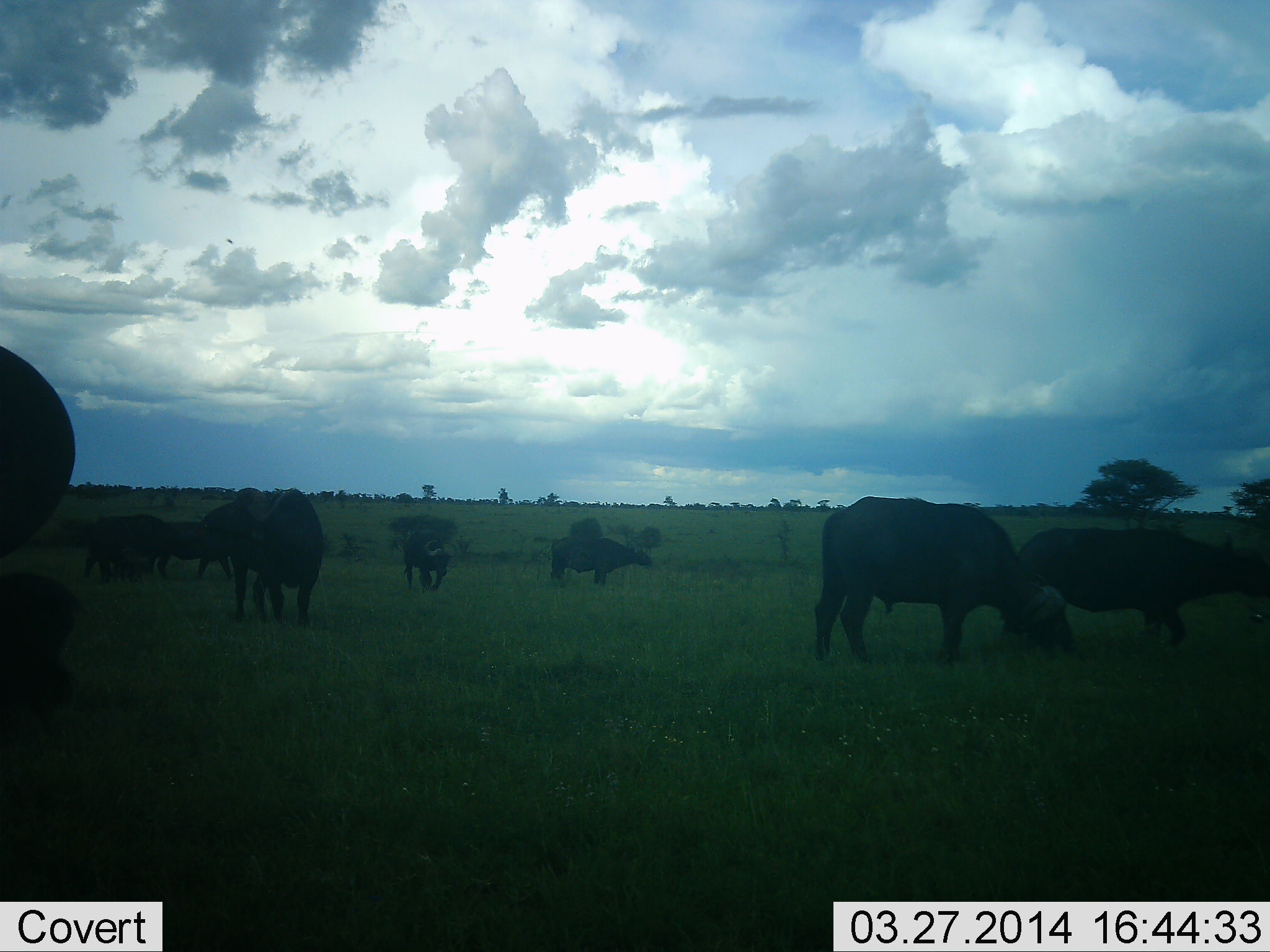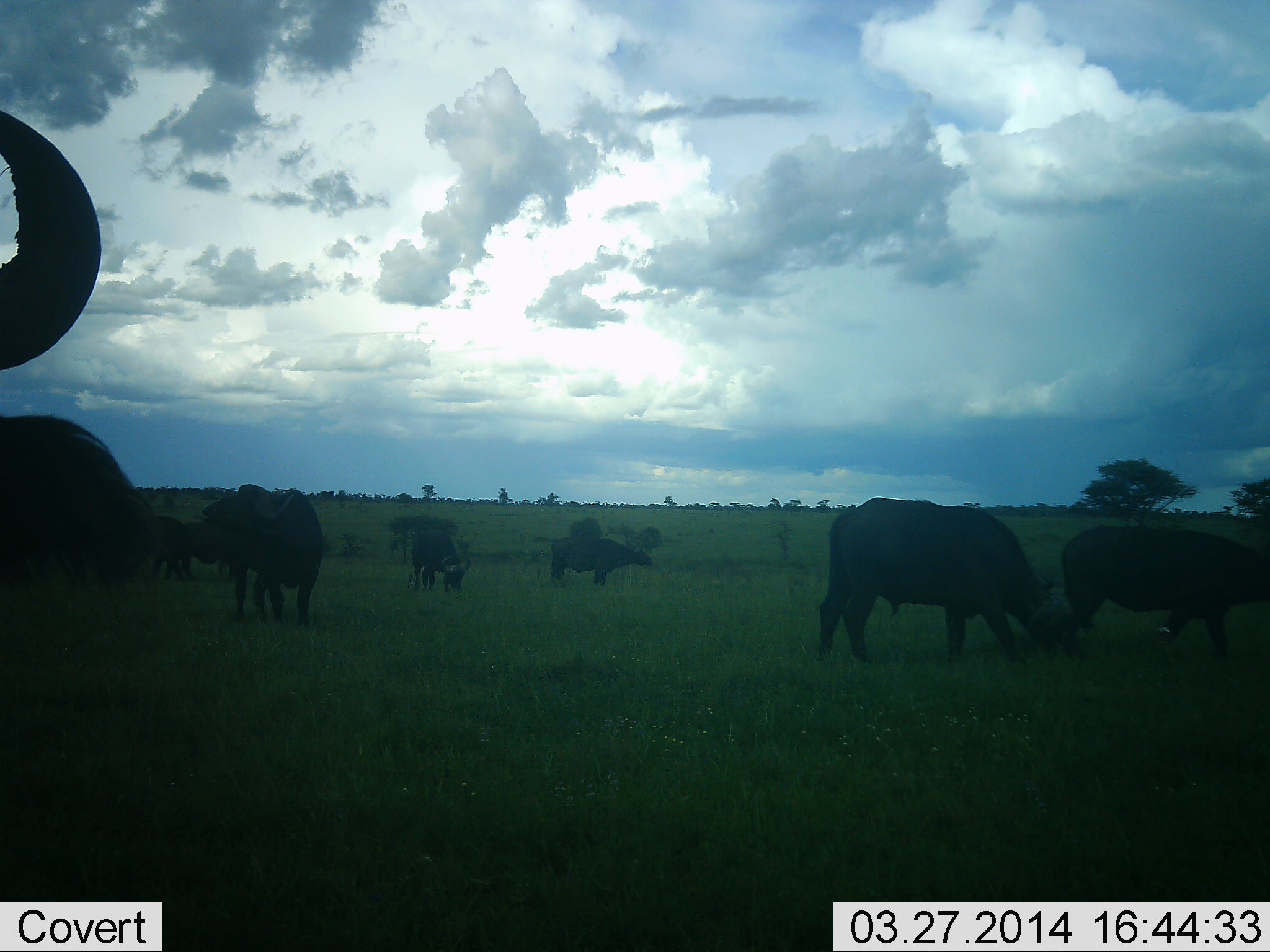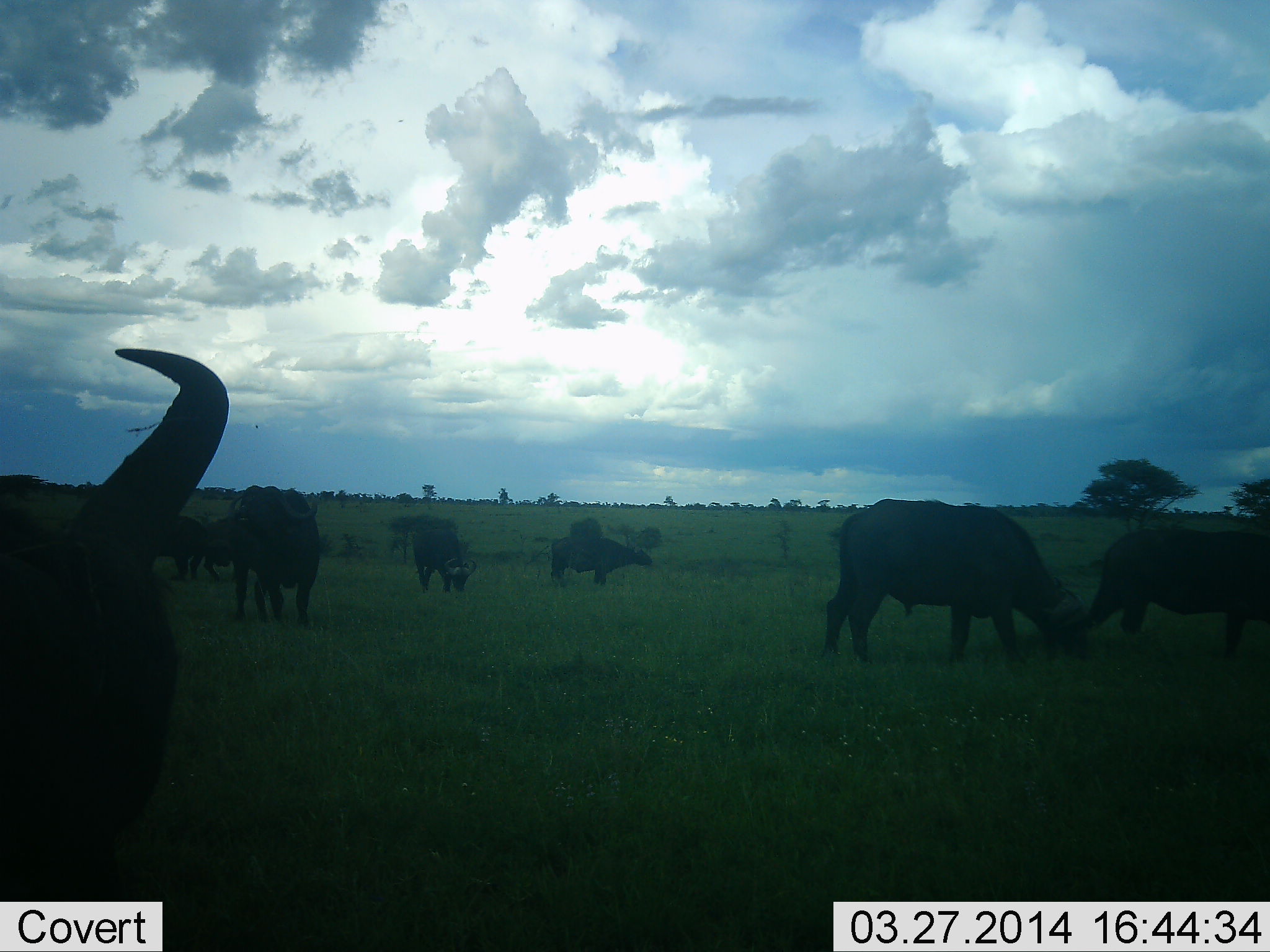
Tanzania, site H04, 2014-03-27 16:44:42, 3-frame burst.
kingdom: Animalia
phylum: Chordata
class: Mammalia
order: Artiodactyla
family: Bovidae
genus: Syncerus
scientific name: Syncerus caffer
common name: cape buffalo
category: buffalo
Buffalo (cape buffalo) (Syncerus caffer), count 8. Behavior (volunteer vote fractions): standing 70%, resting 10%, moving 50%, interacting 0%. Young present (vote fraction): 0%. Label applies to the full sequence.